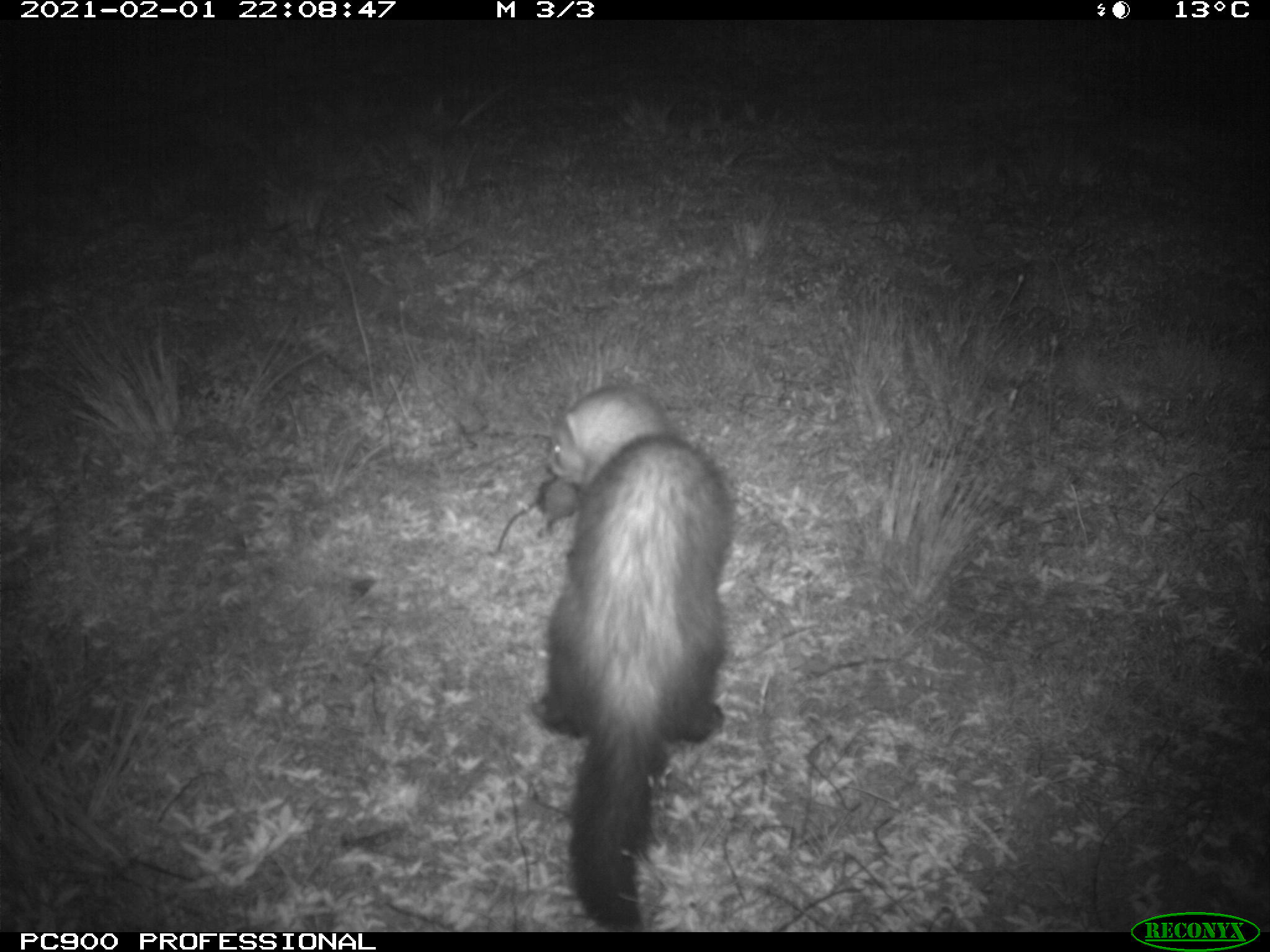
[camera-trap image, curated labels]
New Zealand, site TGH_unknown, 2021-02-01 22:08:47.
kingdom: Animalia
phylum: Chordata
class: Mammalia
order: Carnivora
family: Mustelidae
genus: Mustela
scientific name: Mustela furo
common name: ferret